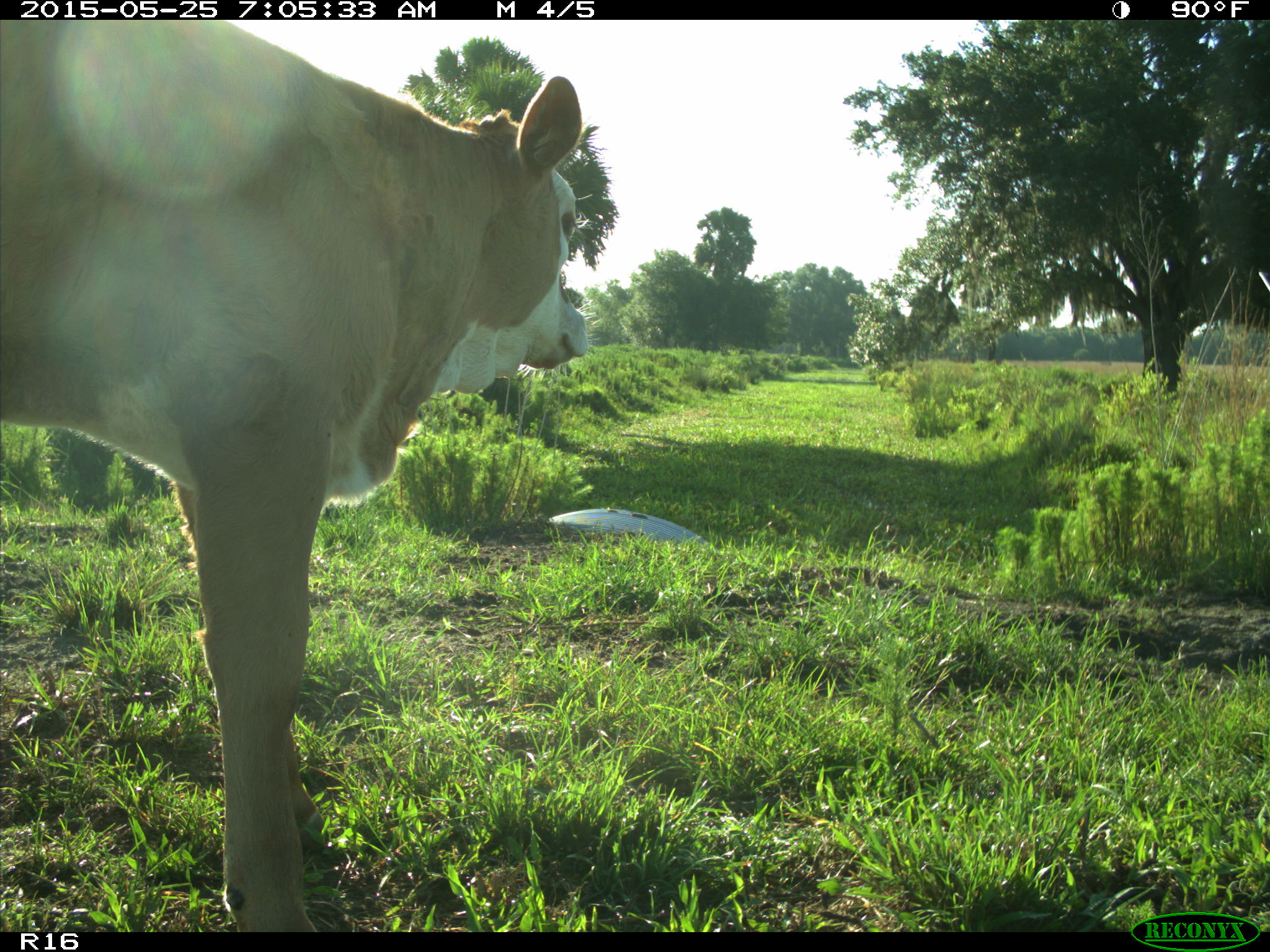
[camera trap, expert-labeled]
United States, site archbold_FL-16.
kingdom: Animalia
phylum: Chordata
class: Mammalia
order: Artiodactyla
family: Bovidae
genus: Bos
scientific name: Bos taurus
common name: domestic cow